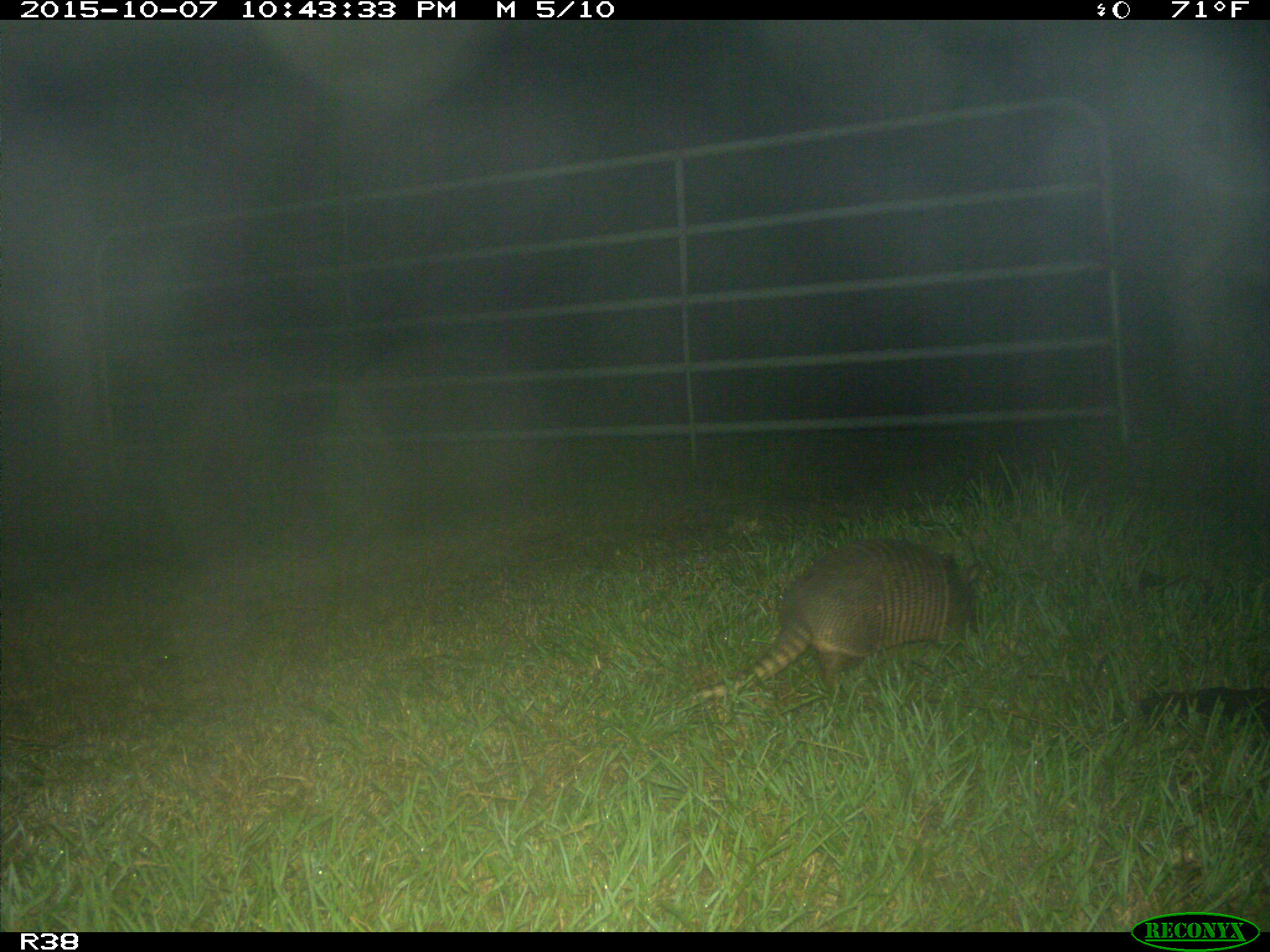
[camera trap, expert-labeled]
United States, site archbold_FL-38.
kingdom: Animalia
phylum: Chordata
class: Mammalia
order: Cingulata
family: Dasypodidae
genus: Dasypus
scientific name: Dasypus novemcinctus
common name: nine-banded armadillo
Dasypus novemcinctus (nine-banded armadillo).